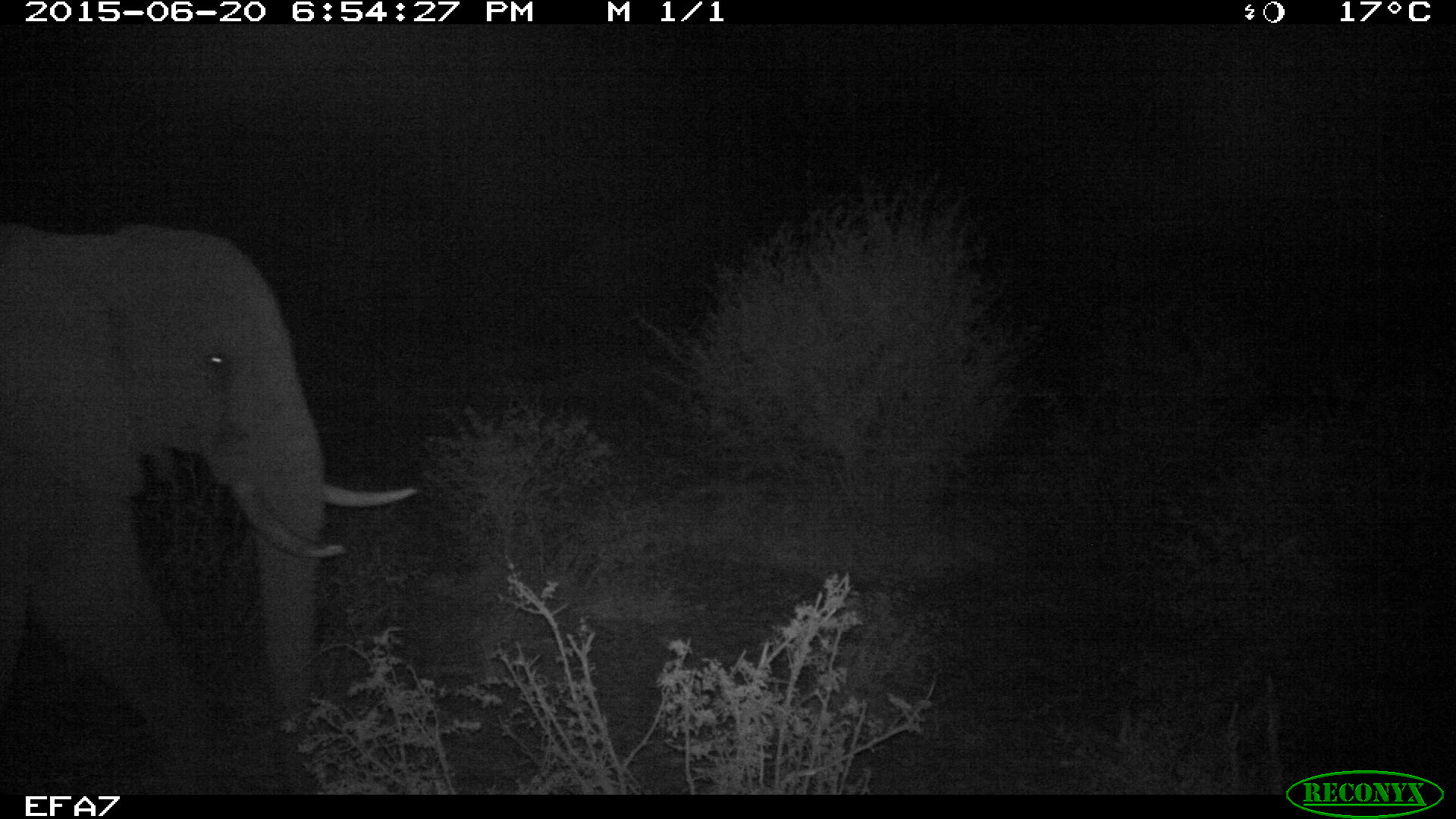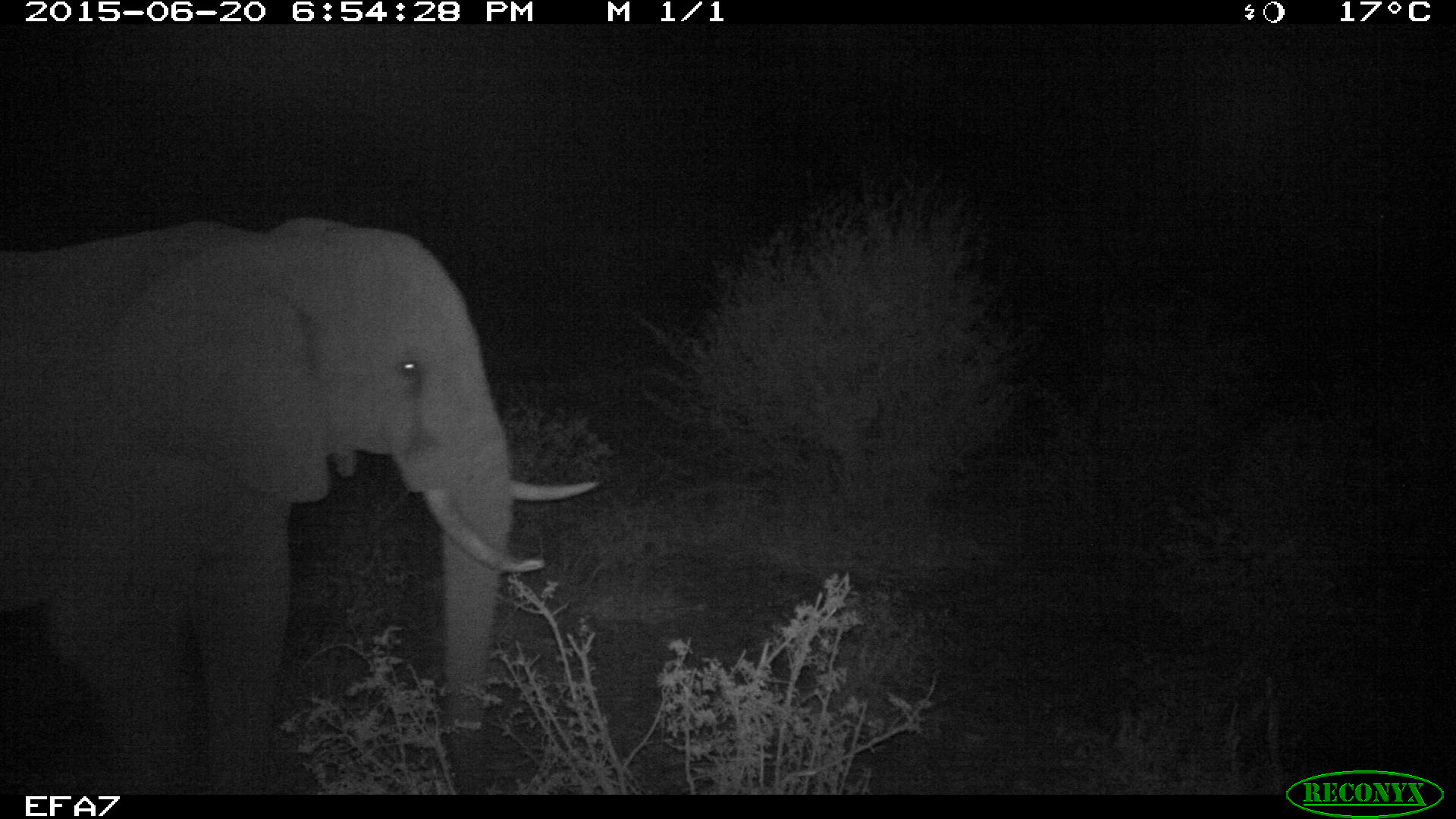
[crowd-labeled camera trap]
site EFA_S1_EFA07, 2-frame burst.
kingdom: Animalia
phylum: Chordata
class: Mammalia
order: Proboscidea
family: Elephantidae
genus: Loxodonta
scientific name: Loxodonta africana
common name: african bush elephant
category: elephant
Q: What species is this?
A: Elephant (african bush elephant) (Loxodonta africana).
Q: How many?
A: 2.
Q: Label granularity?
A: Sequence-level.